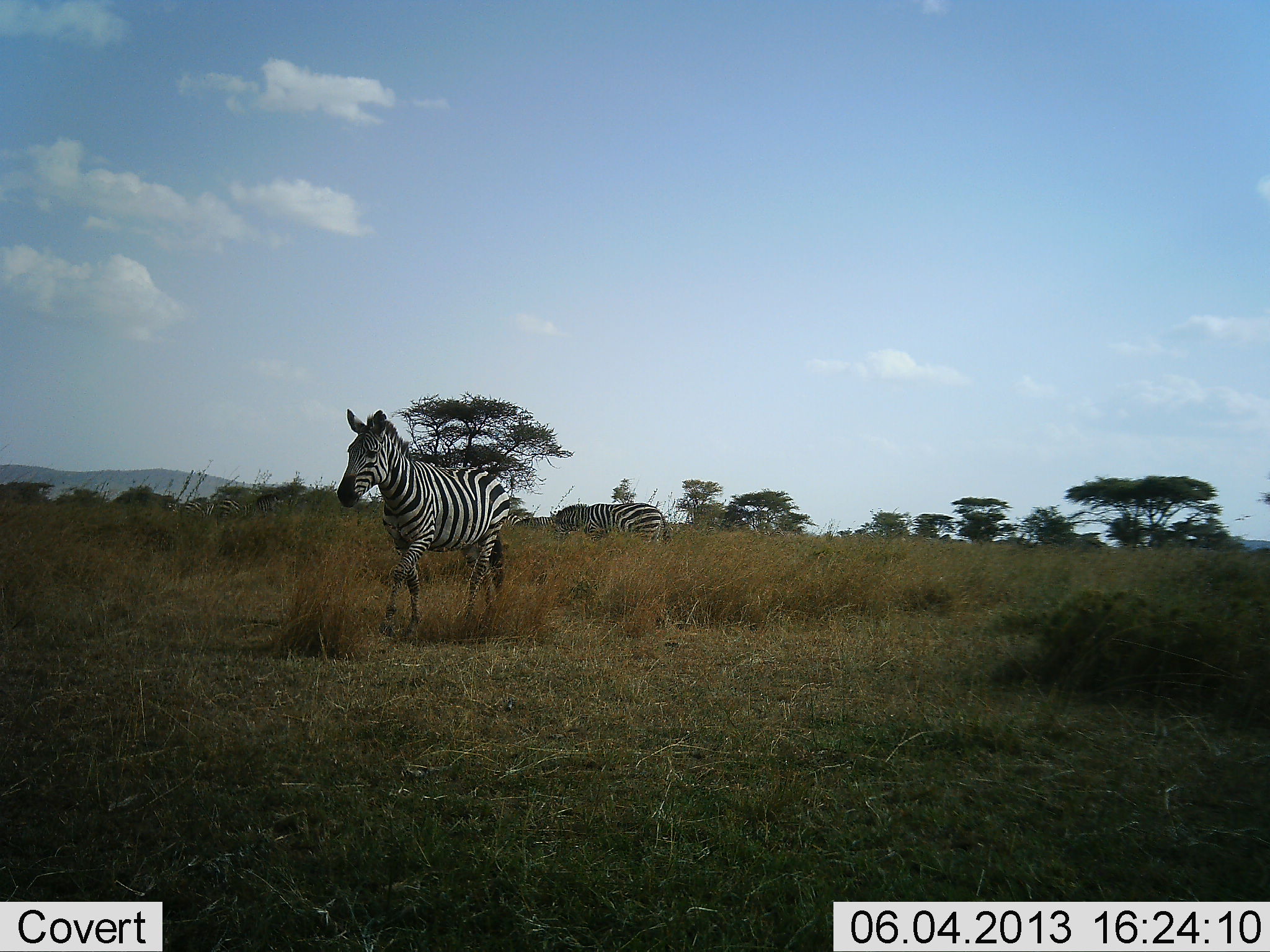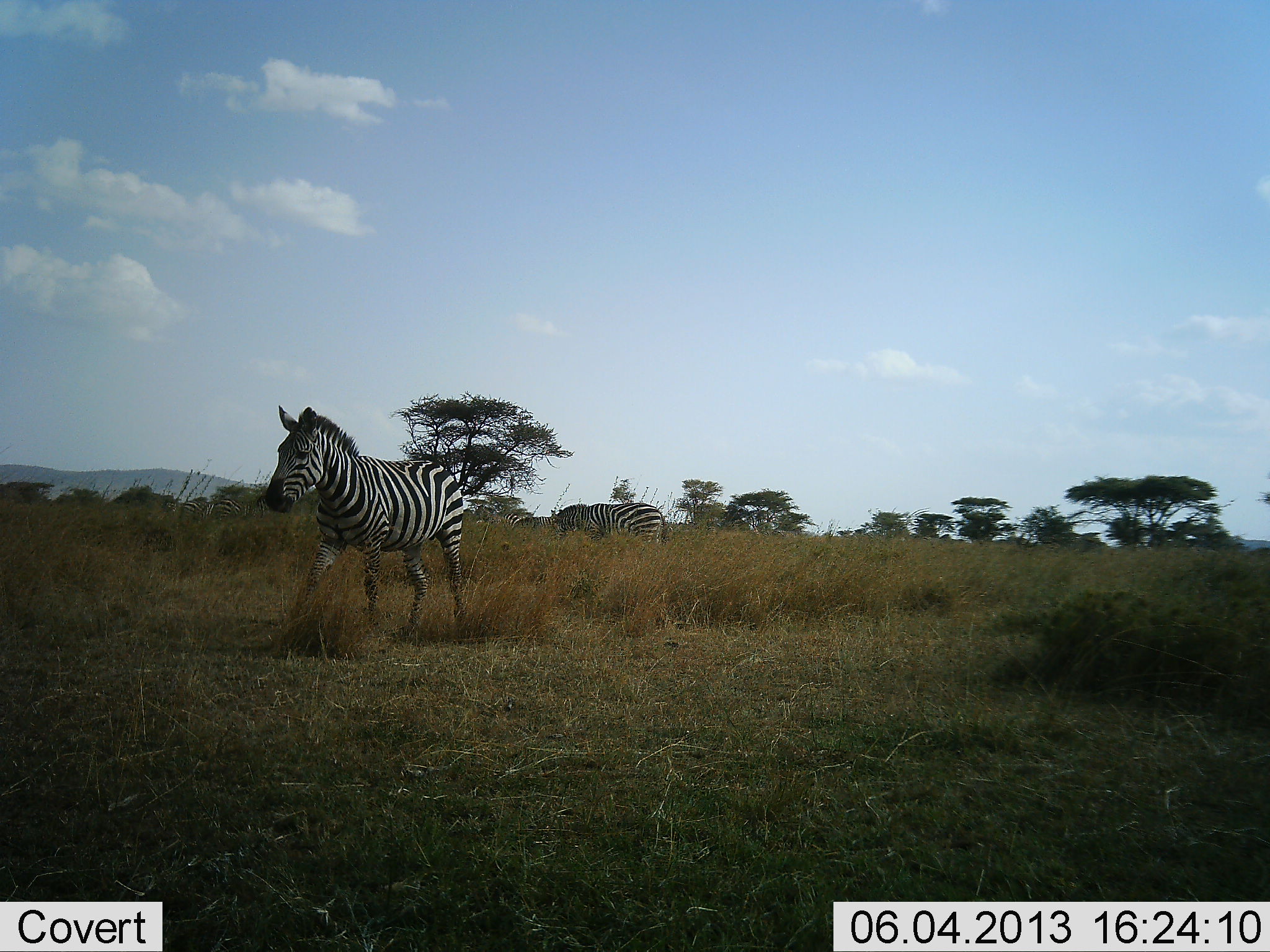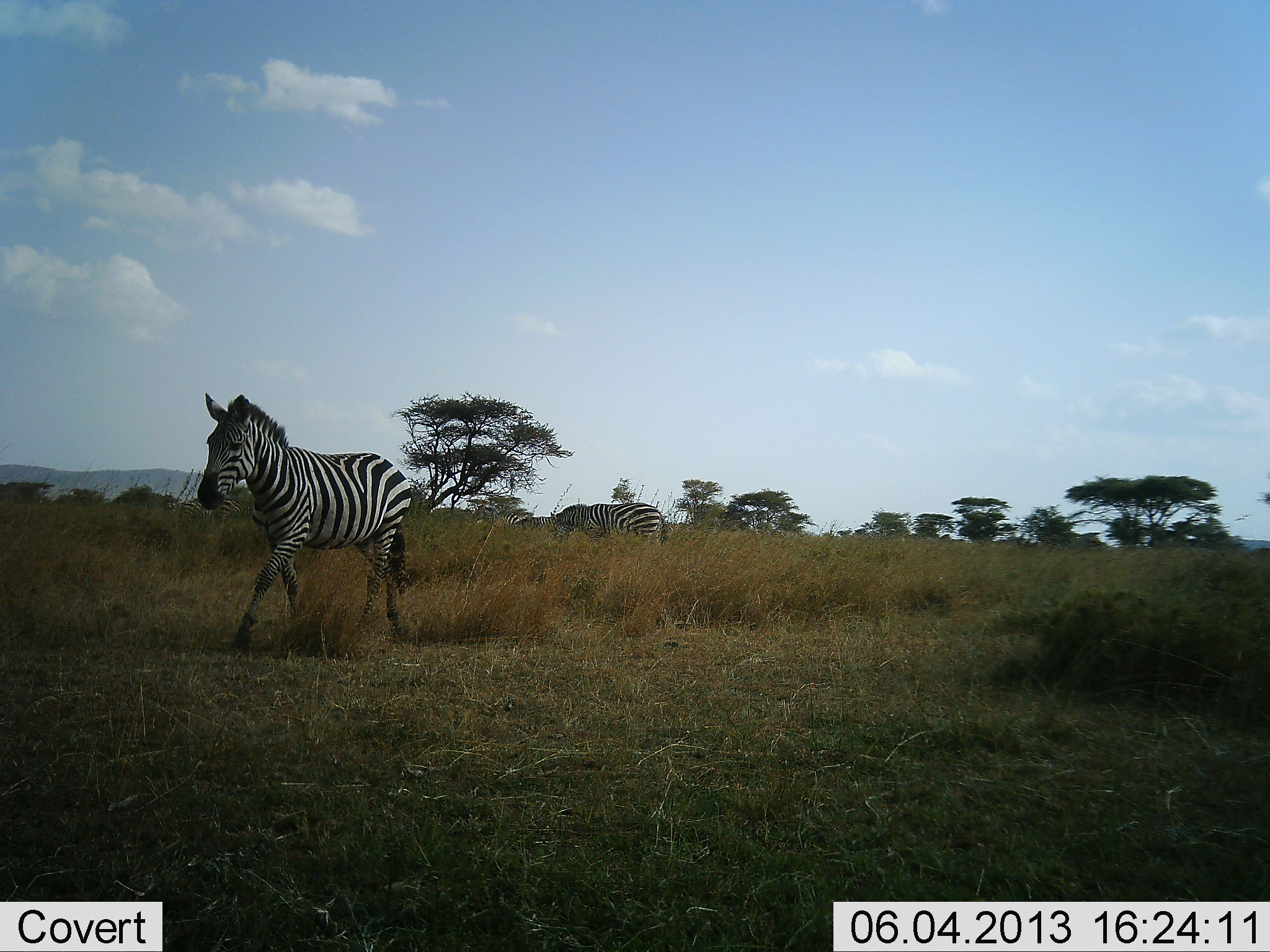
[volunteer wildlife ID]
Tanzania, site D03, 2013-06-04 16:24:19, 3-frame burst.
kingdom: Animalia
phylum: Chordata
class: Mammalia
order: Perissodactyla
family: Equidae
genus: Equus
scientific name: Equus quagga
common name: plains zebra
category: zebra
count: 2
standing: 55%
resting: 0%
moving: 91%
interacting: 0%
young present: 0%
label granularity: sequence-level